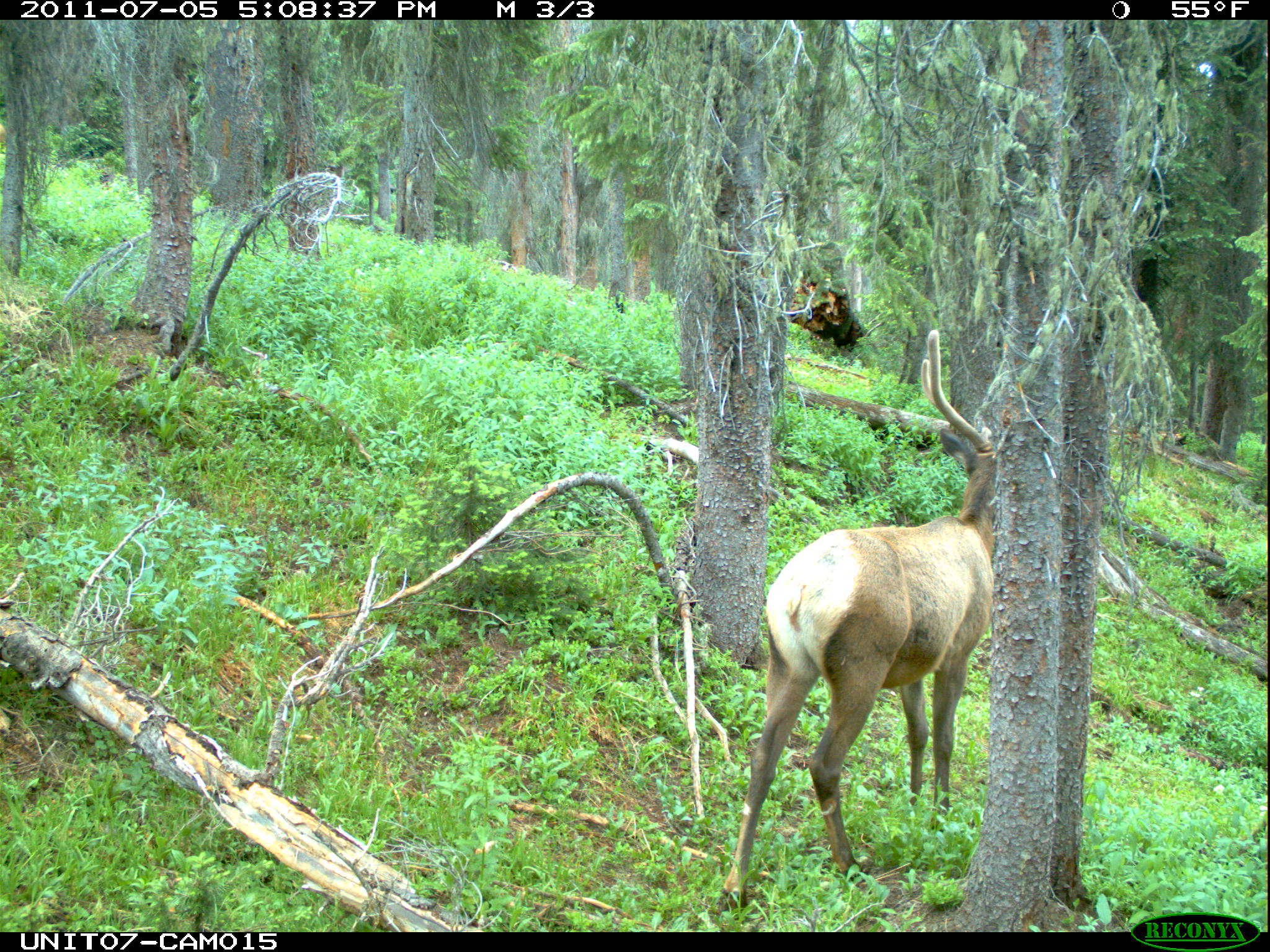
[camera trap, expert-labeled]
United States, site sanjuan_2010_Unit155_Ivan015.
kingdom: Animalia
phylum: Chordata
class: Mammalia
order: Artiodactyla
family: Cervidae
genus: Cervus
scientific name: Cervus elaphus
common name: red deer